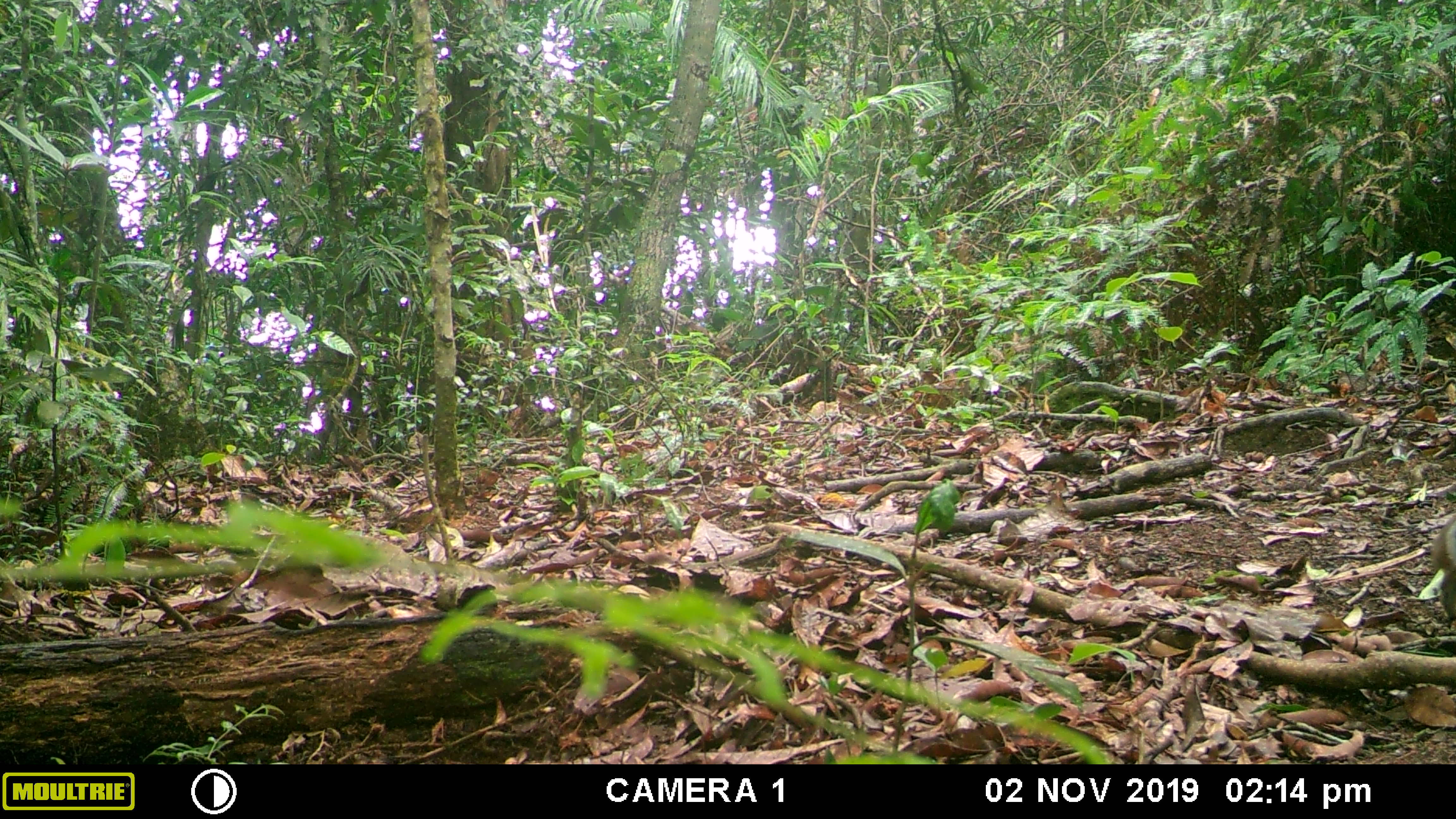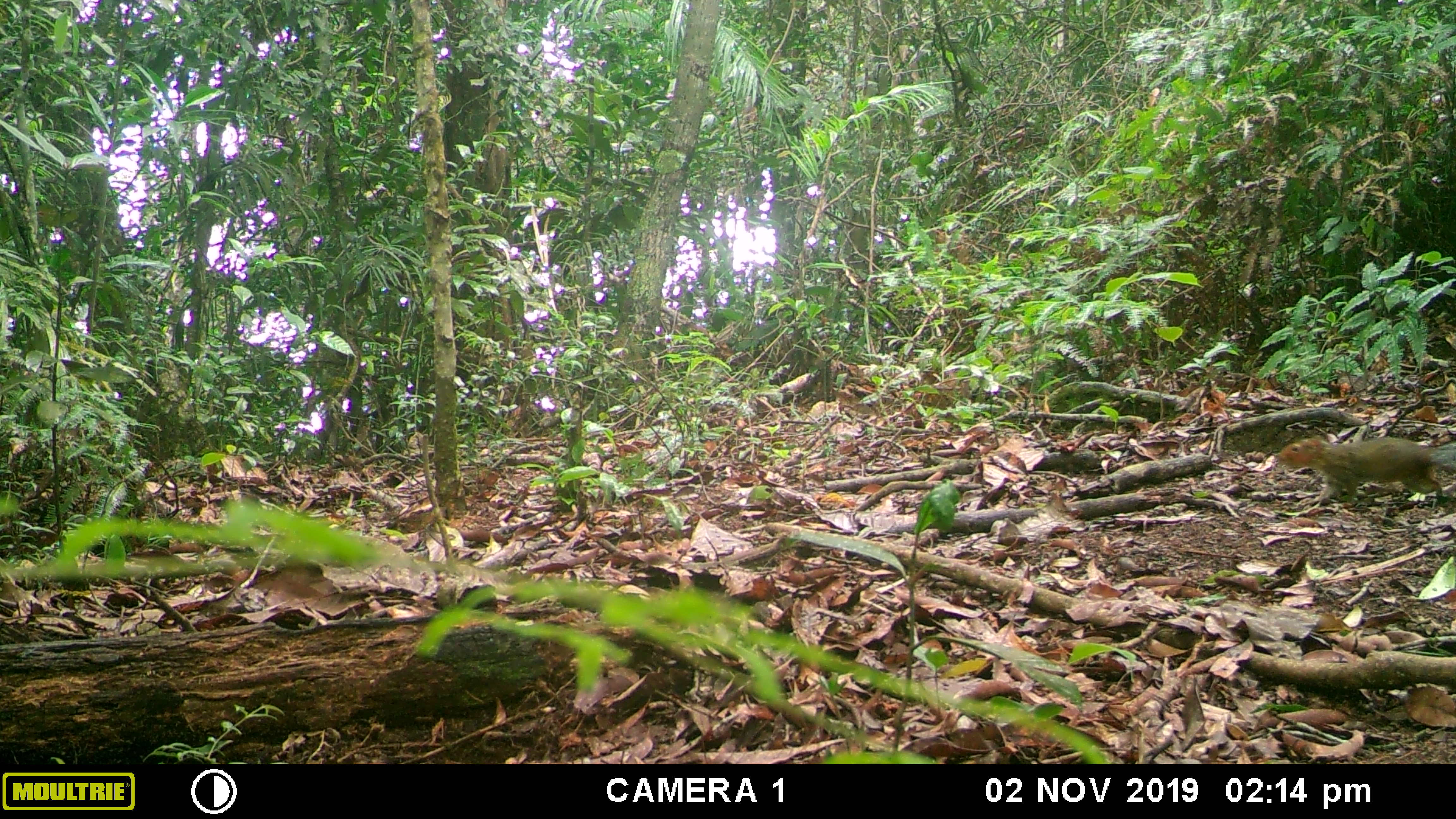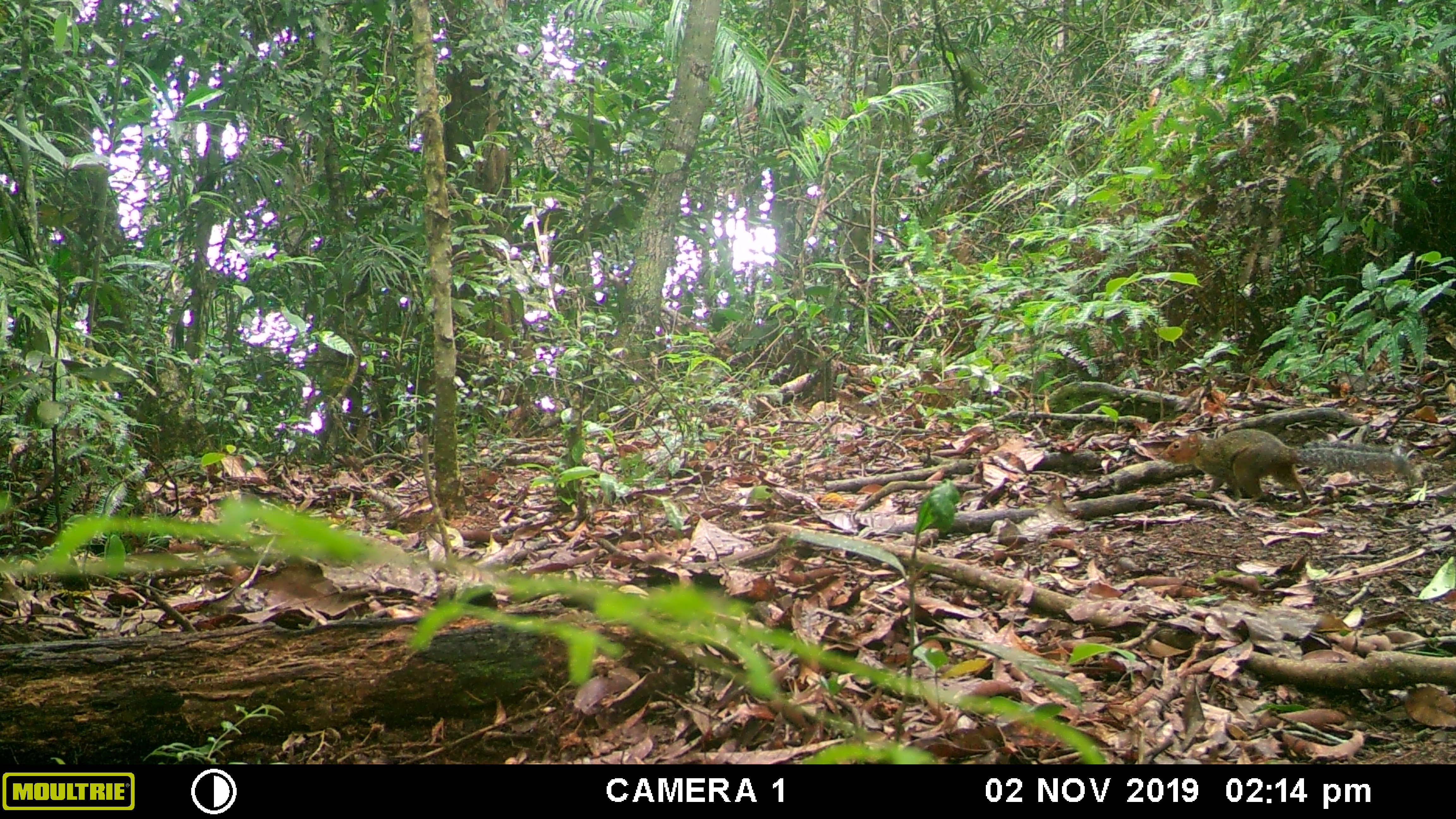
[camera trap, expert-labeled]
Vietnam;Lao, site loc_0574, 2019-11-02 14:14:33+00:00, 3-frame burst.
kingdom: Animalia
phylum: Chordata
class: Mammalia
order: Rodentia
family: Sciuridae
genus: Dremomys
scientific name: Dremomys rufigenis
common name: red-cheeked squirrel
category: red cheeked squirrel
Red cheeked squirrel (red-cheeked squirrel) (Dremomys rufigenis). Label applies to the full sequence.